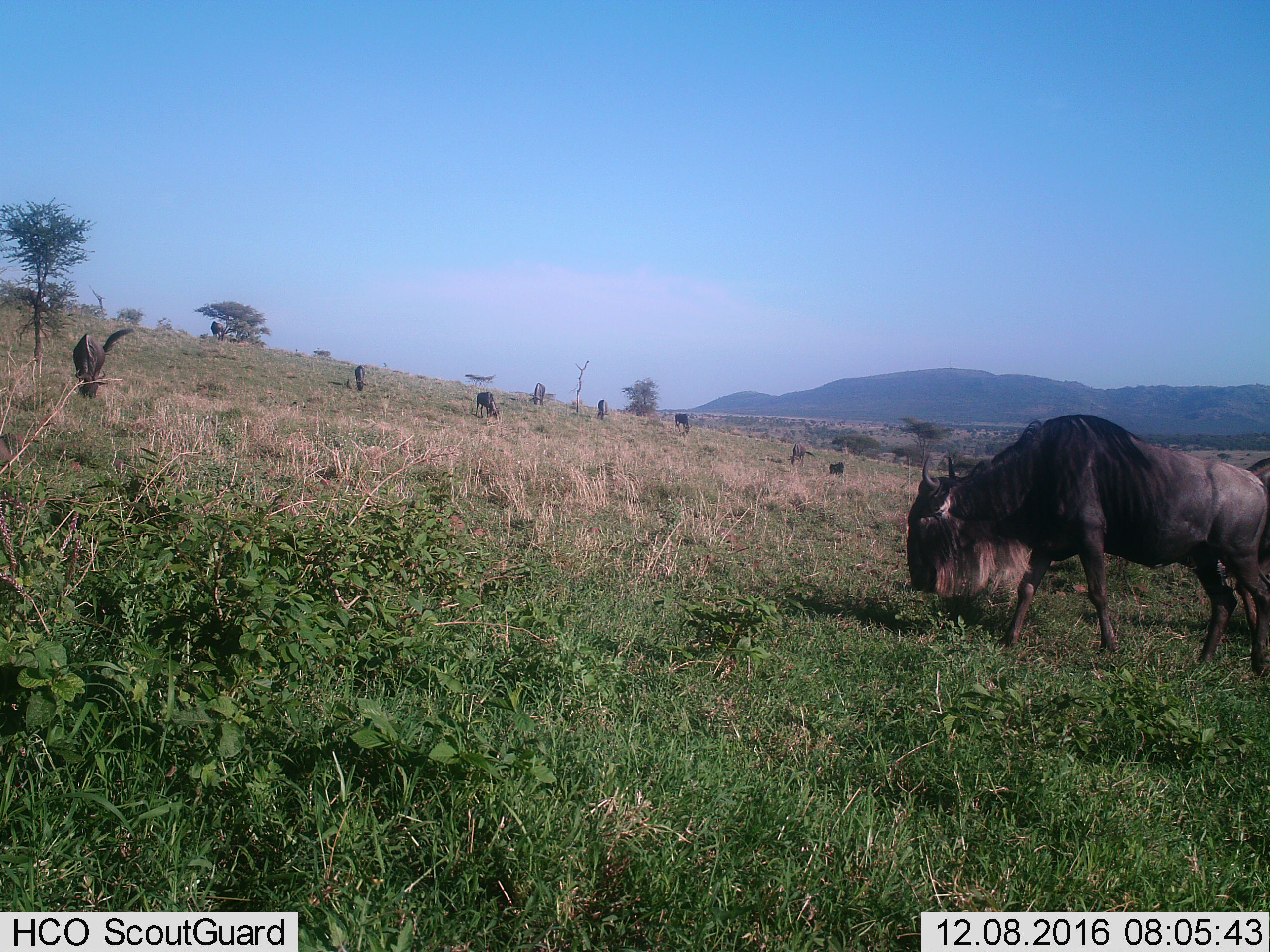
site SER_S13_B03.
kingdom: Animalia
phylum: Chordata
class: Mammalia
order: Artiodactyla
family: Bovidae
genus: Connochaetes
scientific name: Connochaetes taurinus taurinus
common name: blue wildebeest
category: wildebeestblue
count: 9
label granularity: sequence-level